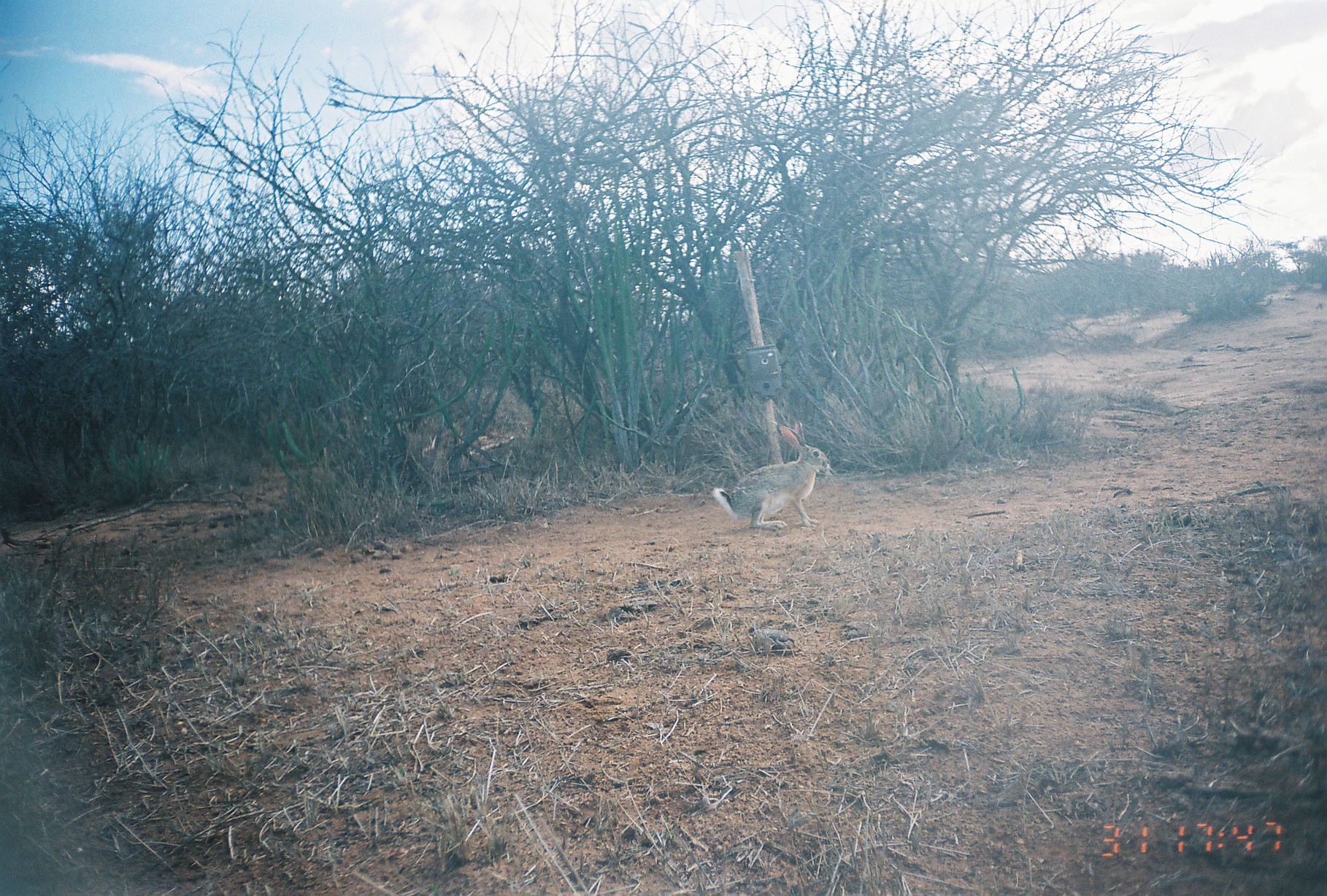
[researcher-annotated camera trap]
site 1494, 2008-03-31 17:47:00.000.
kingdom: Animalia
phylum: Chordata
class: Mammalia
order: Lagomorpha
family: Leporidae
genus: Lepus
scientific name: Lepus saxatilis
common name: scrub hare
Lepus saxatilis (scrub hare), count 1.